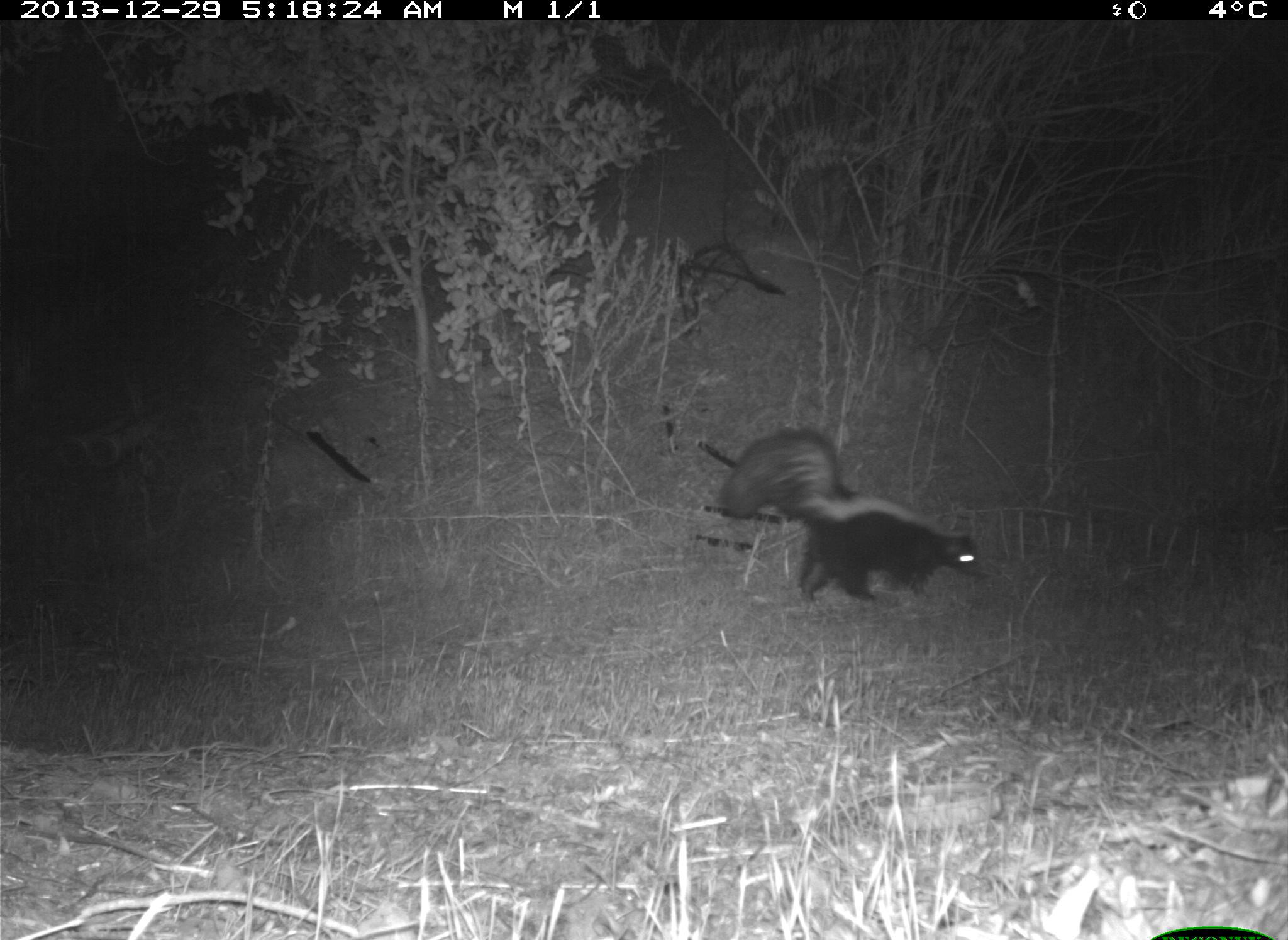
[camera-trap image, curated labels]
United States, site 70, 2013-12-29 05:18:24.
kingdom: Animalia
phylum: Chordata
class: Mammalia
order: Carnivora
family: Mephitidae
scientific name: Mephitidae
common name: skunk